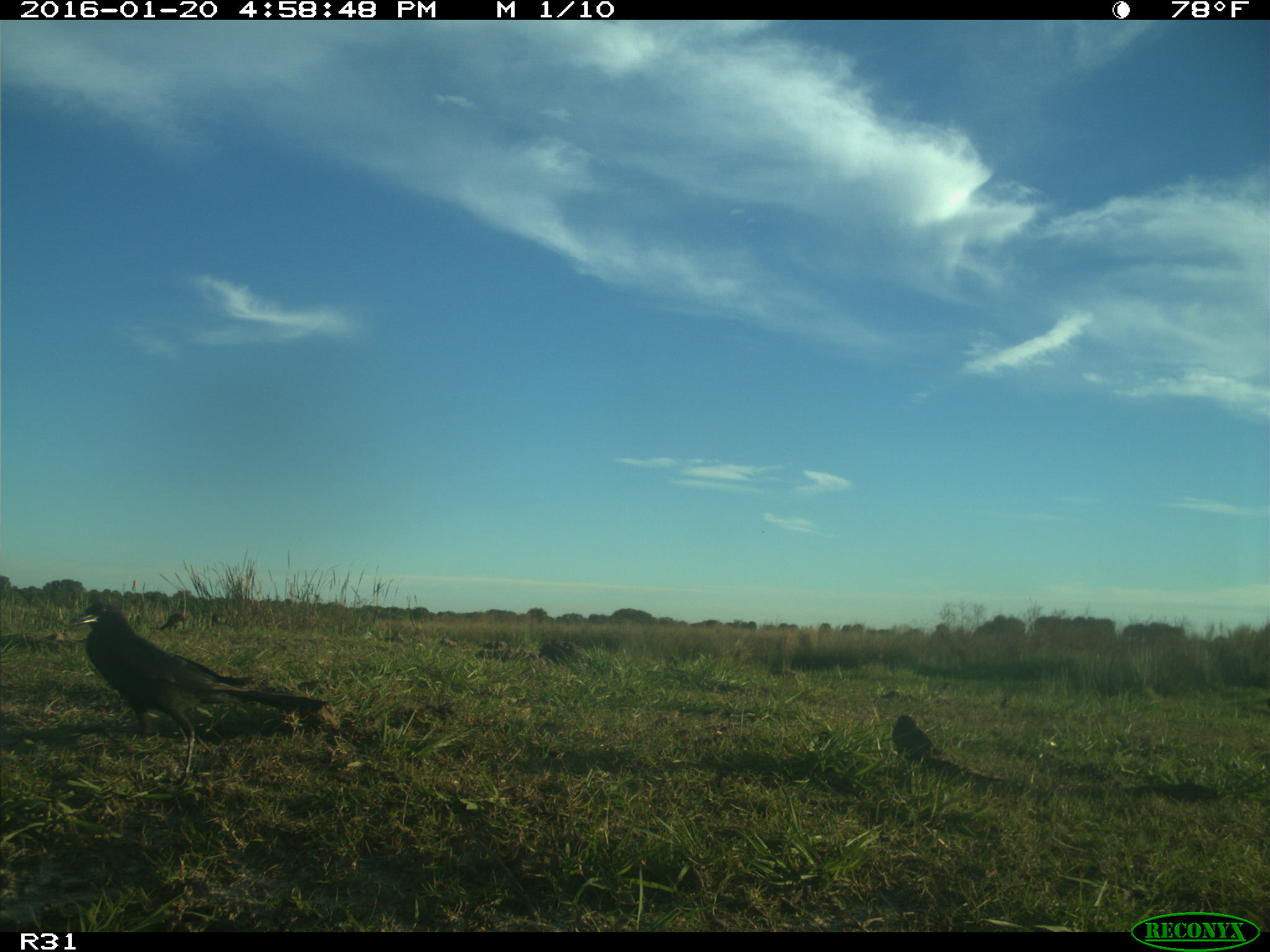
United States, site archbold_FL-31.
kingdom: Animalia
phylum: Chordata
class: Aves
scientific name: Aves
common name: birds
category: unidentified bird